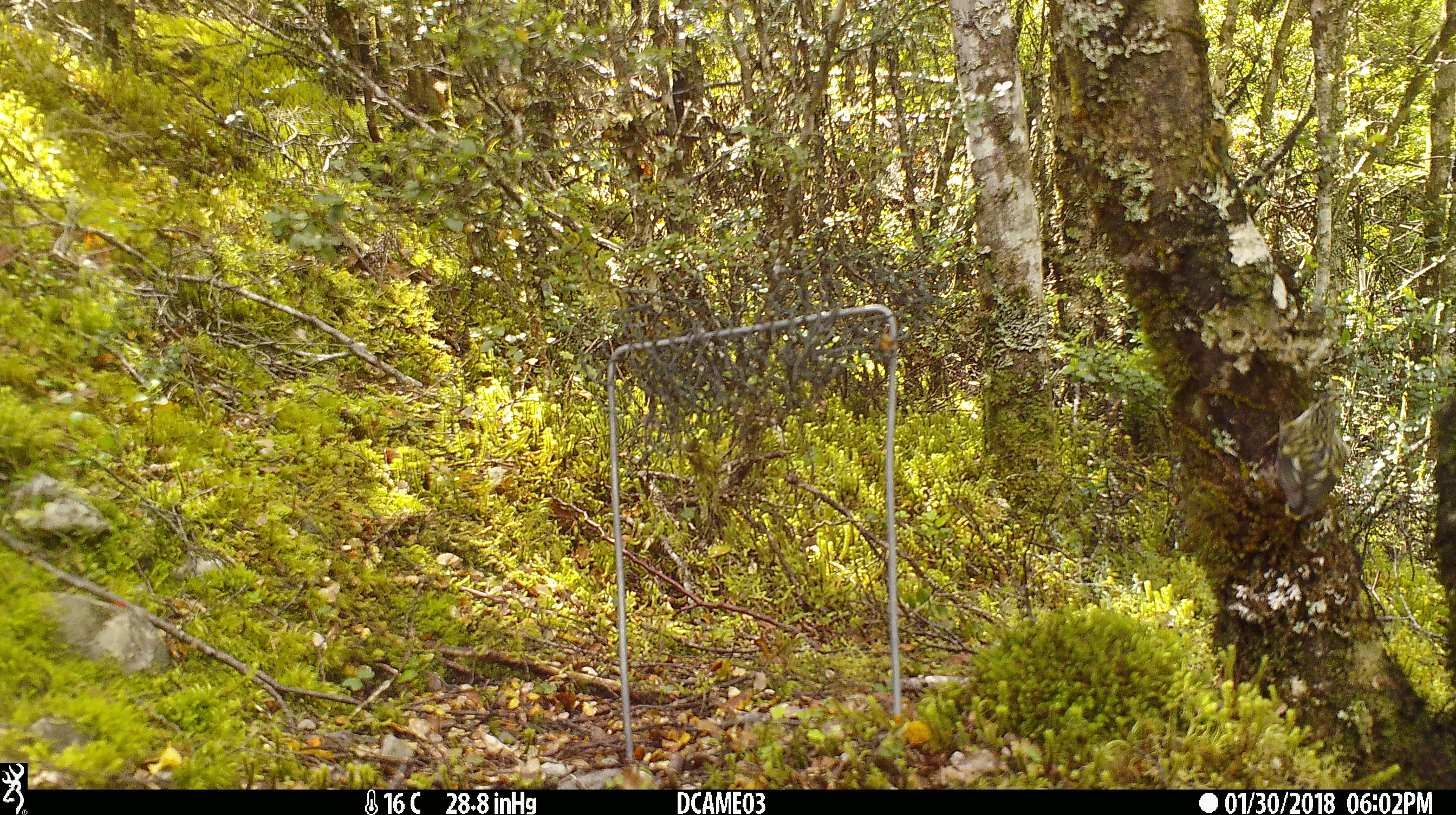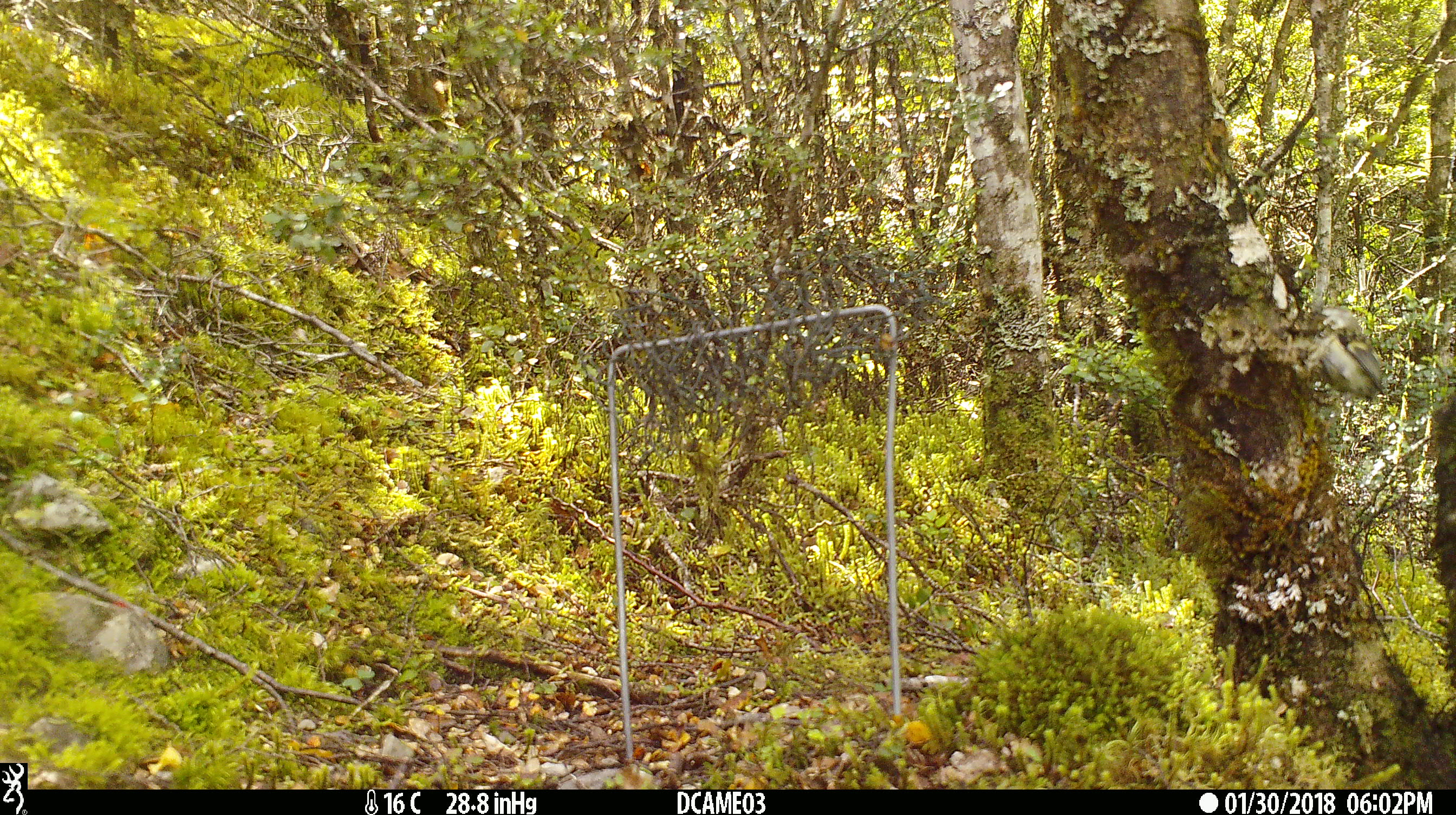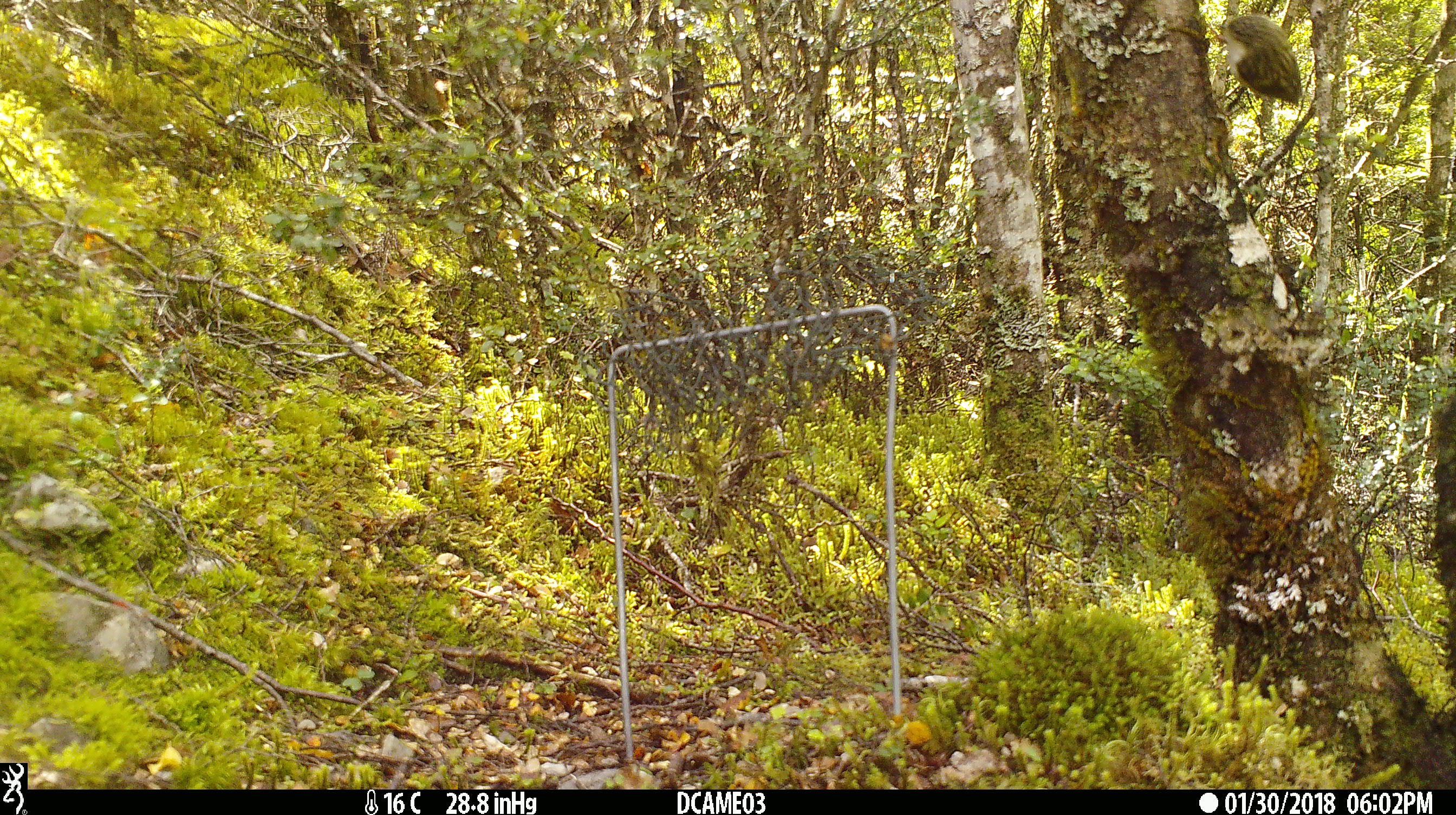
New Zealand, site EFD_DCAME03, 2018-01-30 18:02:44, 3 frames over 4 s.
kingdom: Animalia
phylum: Chordata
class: Aves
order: Passeriformes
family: Acanthisittidae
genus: Acanthisitta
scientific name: Acanthisitta chloris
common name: rifleman